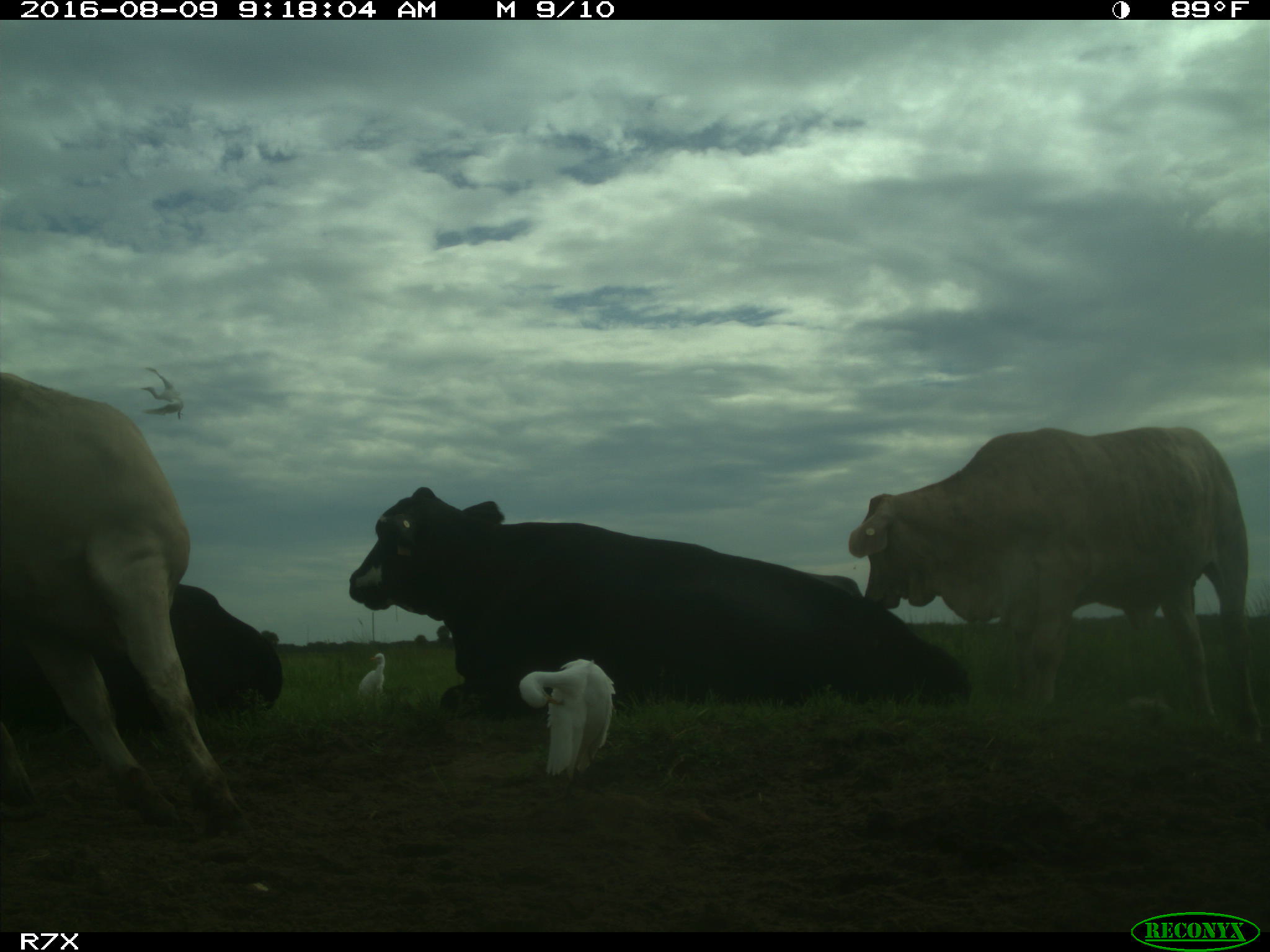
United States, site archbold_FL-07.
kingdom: Animalia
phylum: Chordata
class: Mammalia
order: Artiodactyla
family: Bovidae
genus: Bos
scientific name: Bos taurus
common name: domestic cow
Bos taurus (domestic cow).